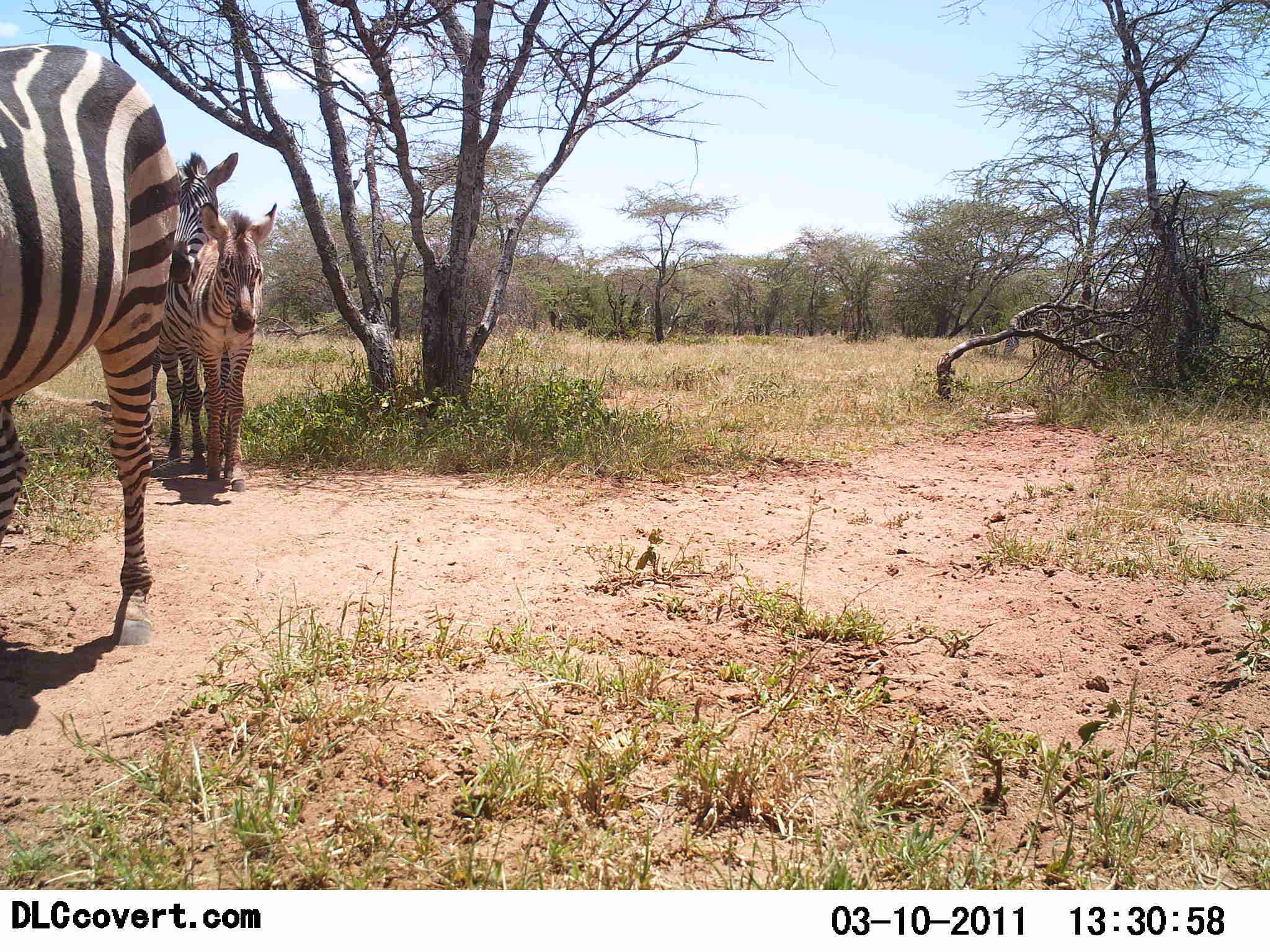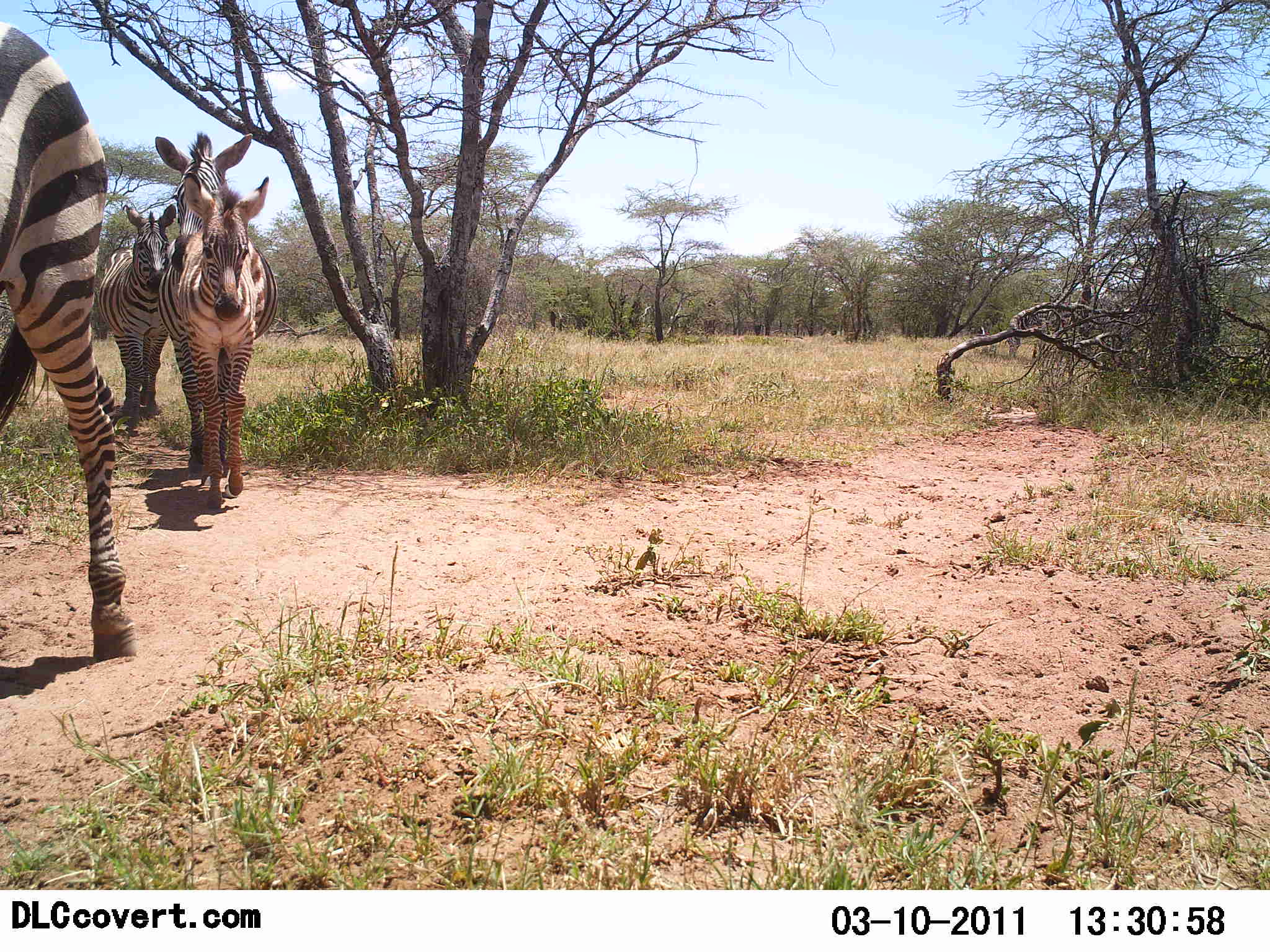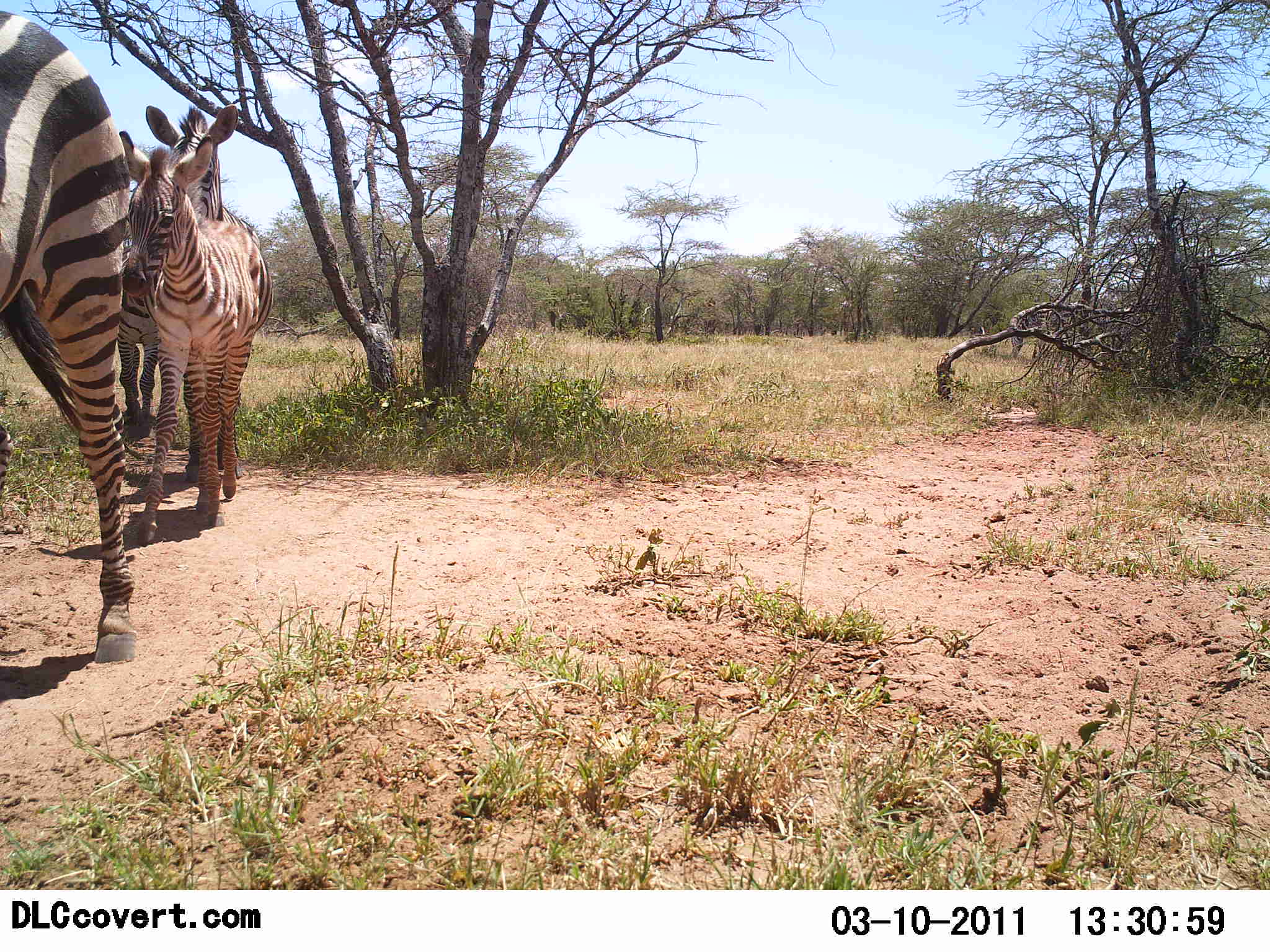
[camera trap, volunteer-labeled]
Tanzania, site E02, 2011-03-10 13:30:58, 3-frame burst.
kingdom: Animalia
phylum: Chordata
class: Mammalia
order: Perissodactyla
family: Equidae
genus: Equus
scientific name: Equus quagga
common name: plains zebra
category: zebra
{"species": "zebra (plains zebra) (Equus quagga)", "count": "4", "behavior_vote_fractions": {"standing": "0%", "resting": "0%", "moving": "100%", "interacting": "0%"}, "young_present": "58%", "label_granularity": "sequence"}